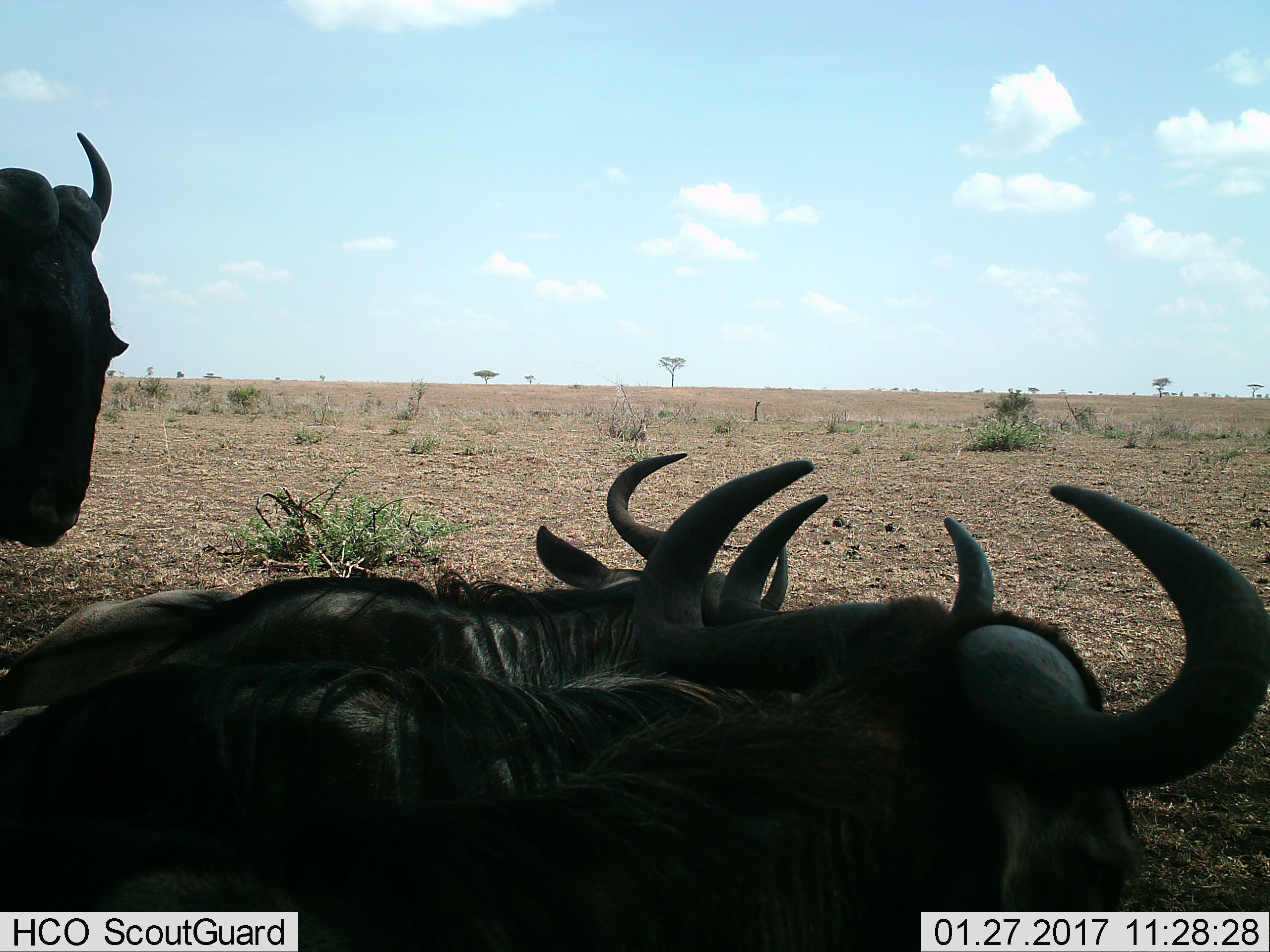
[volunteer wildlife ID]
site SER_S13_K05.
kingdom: Animalia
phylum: Chordata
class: Mammalia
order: Artiodactyla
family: Bovidae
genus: Connochaetes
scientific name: Connochaetes taurinus taurinus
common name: blue wildebeest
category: wildebeestblue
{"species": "wildebeestblue (blue wildebeest) (Connochaetes taurinus taurinus)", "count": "4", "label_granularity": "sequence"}